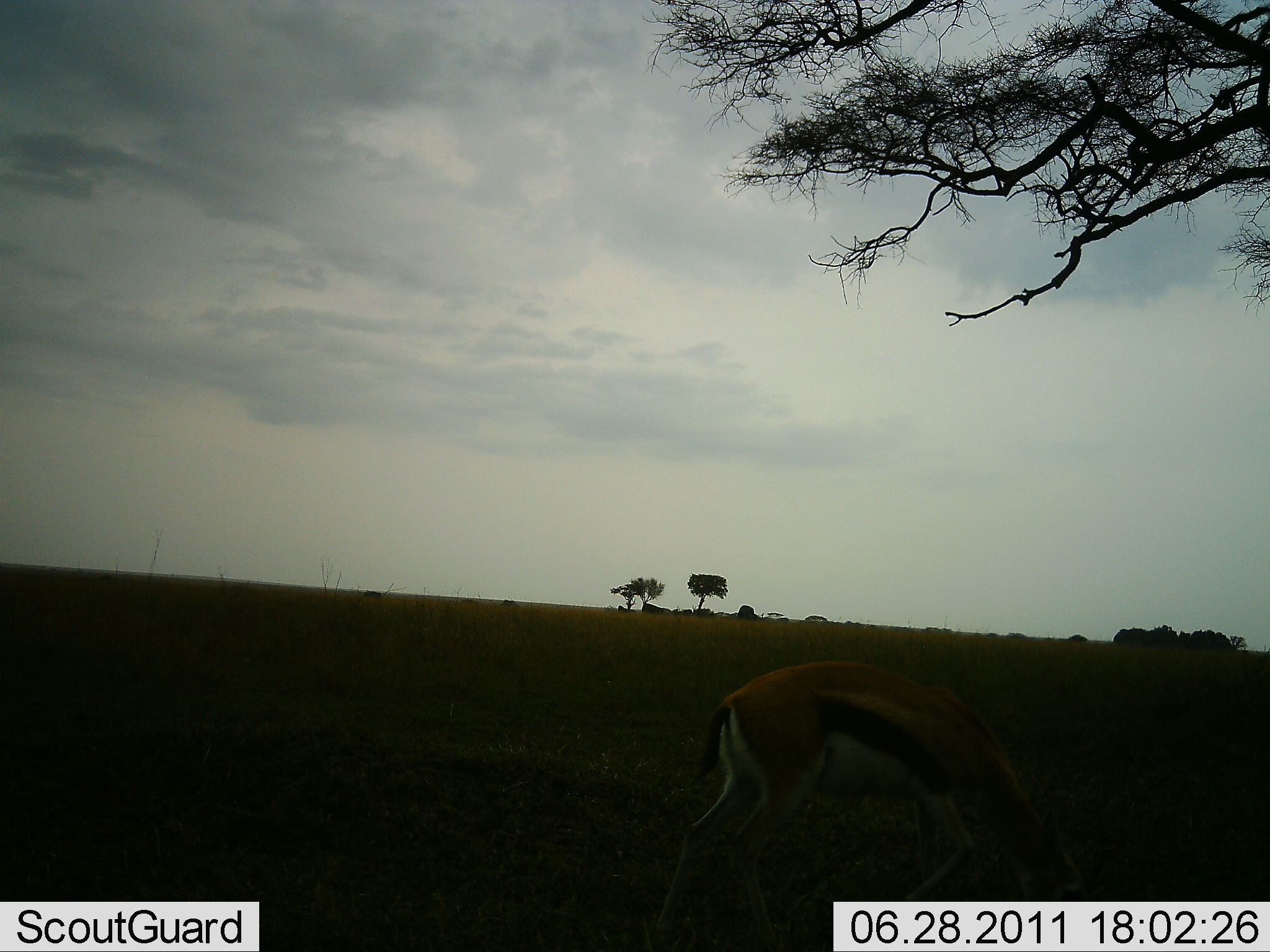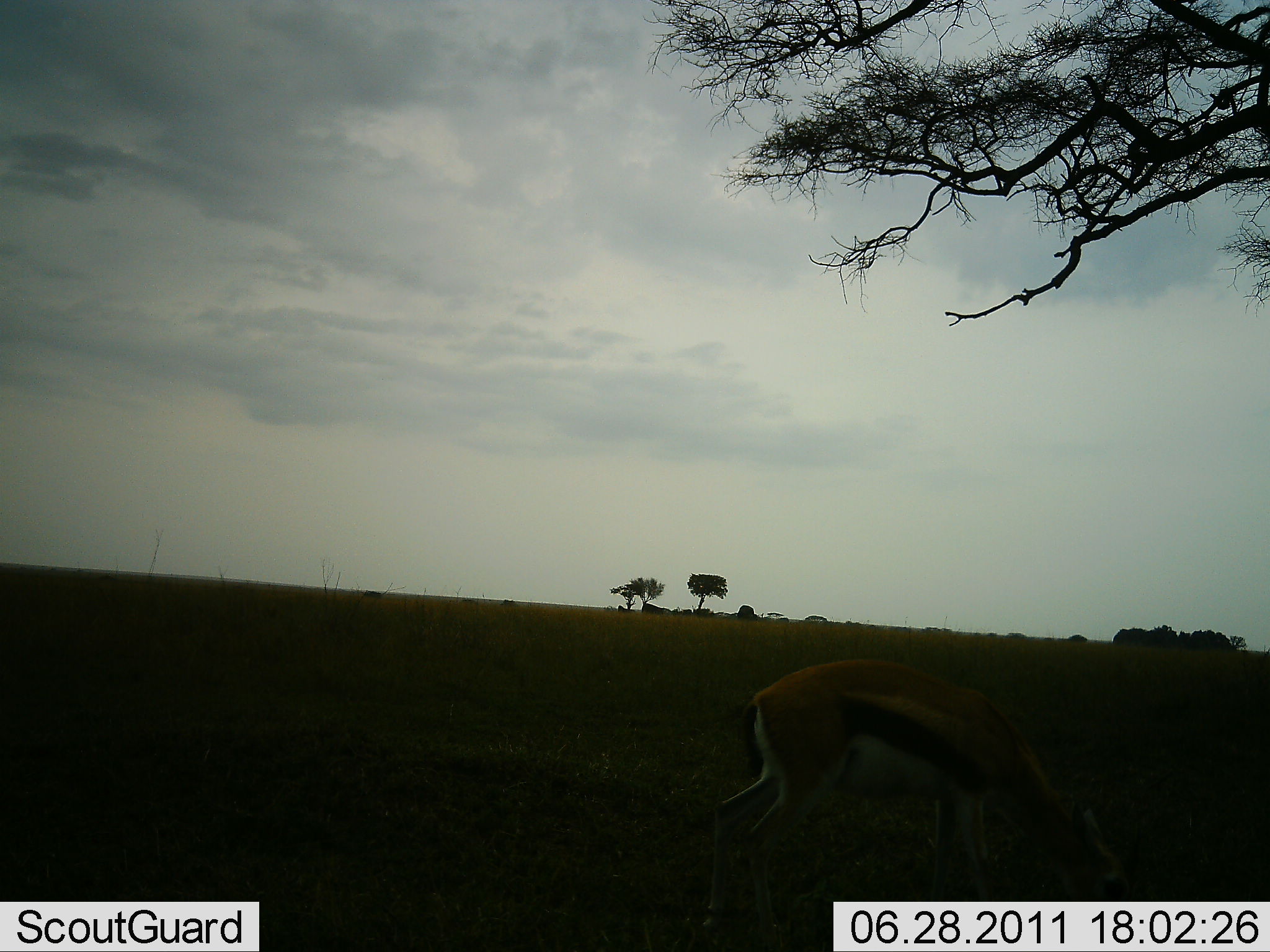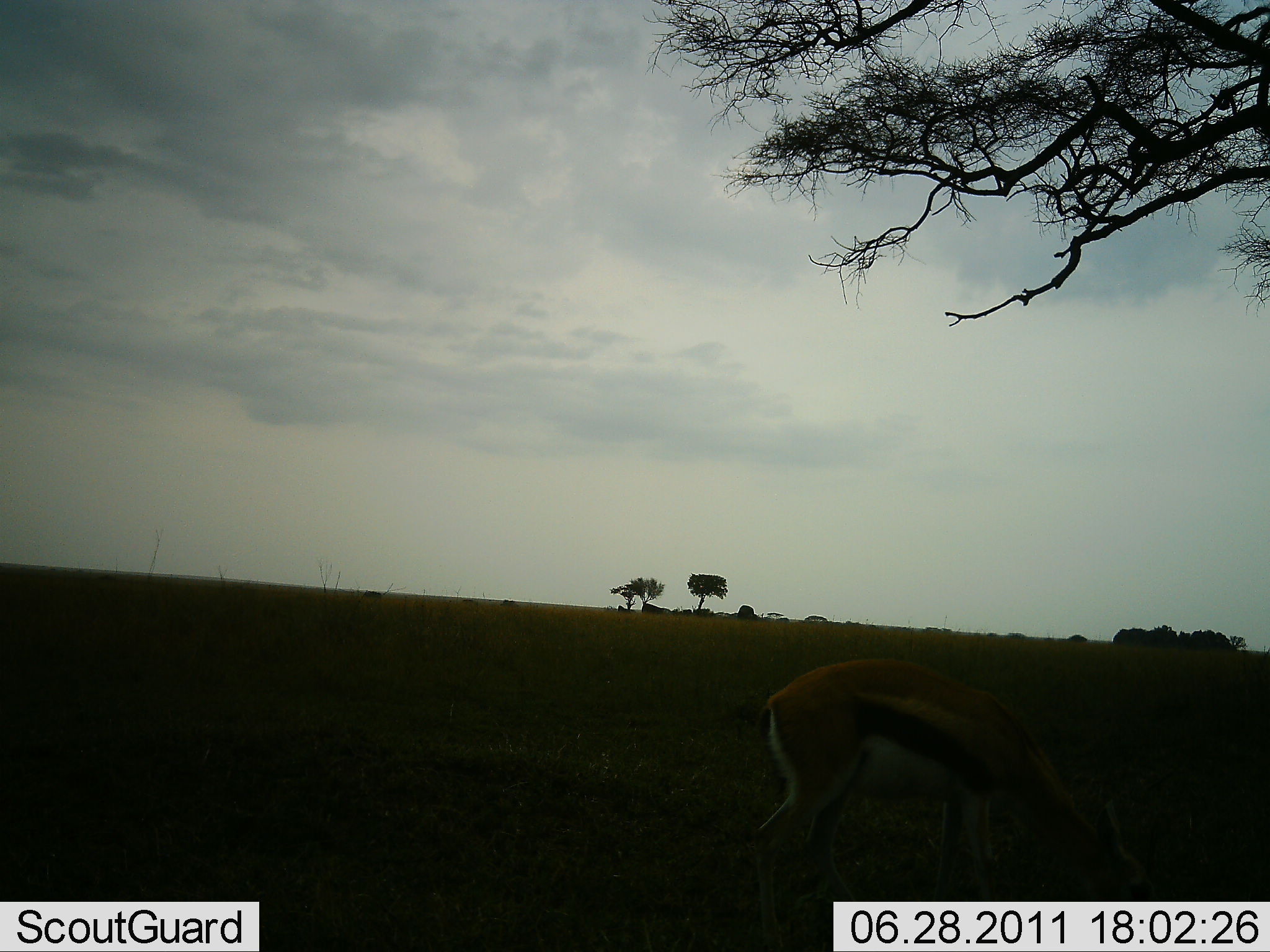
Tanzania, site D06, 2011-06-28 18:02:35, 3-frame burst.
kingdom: Animalia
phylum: Chordata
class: Mammalia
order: Artiodactyla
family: Bovidae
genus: Eudorcas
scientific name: Eudorcas thomsonii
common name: thomson's gazelle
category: gazellethomsons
Gazellethomsons (thomson's gazelle) (Eudorcas thomsonii), count 1. Behavior (volunteer vote fractions): standing 8%, resting 0%, moving 17%, interacting 0%. Young present (vote fraction): 0%. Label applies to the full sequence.